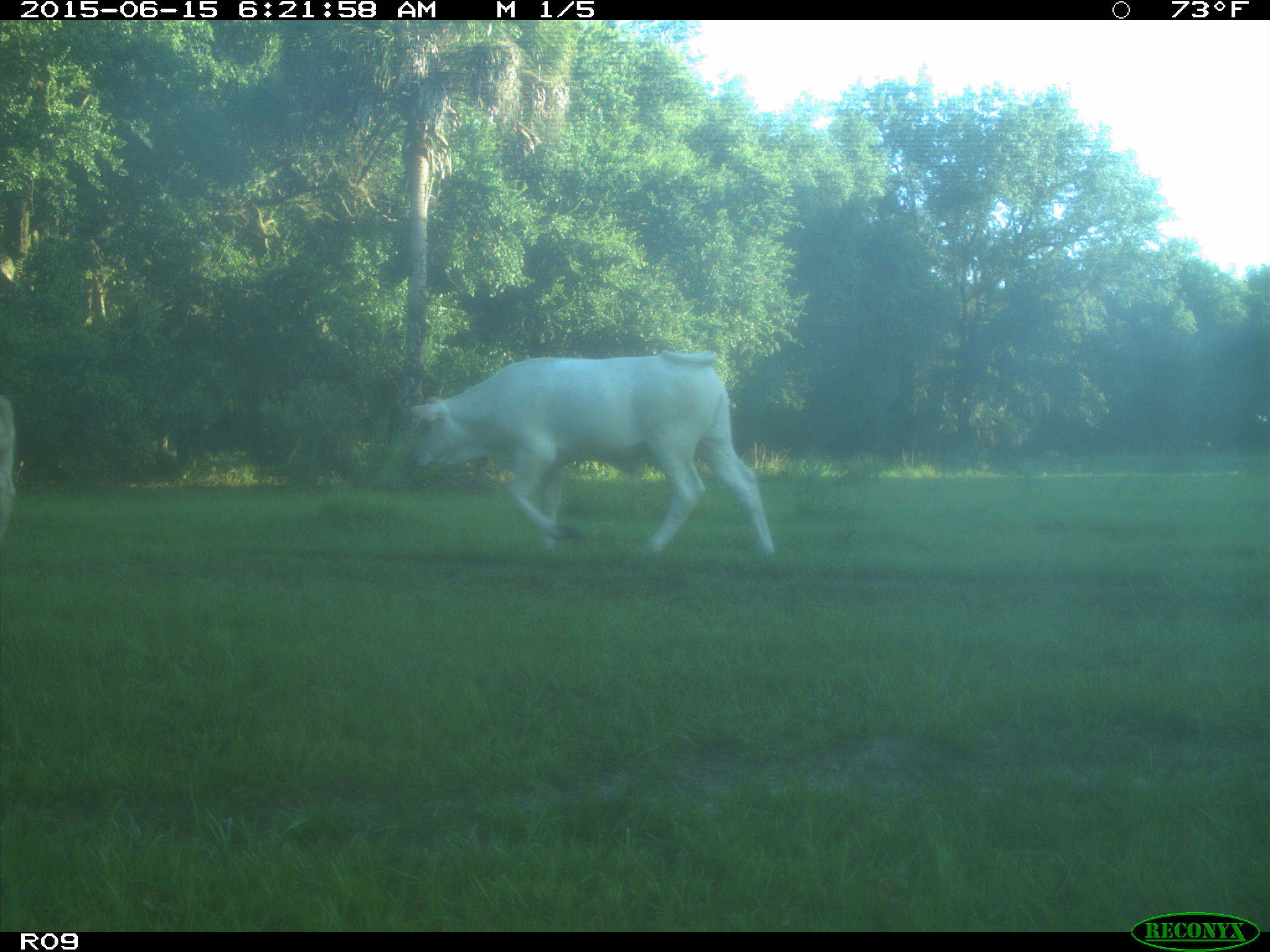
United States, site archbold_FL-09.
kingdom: Animalia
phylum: Chordata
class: Mammalia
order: Artiodactyla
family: Bovidae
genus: Bos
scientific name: Bos taurus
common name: domestic cow